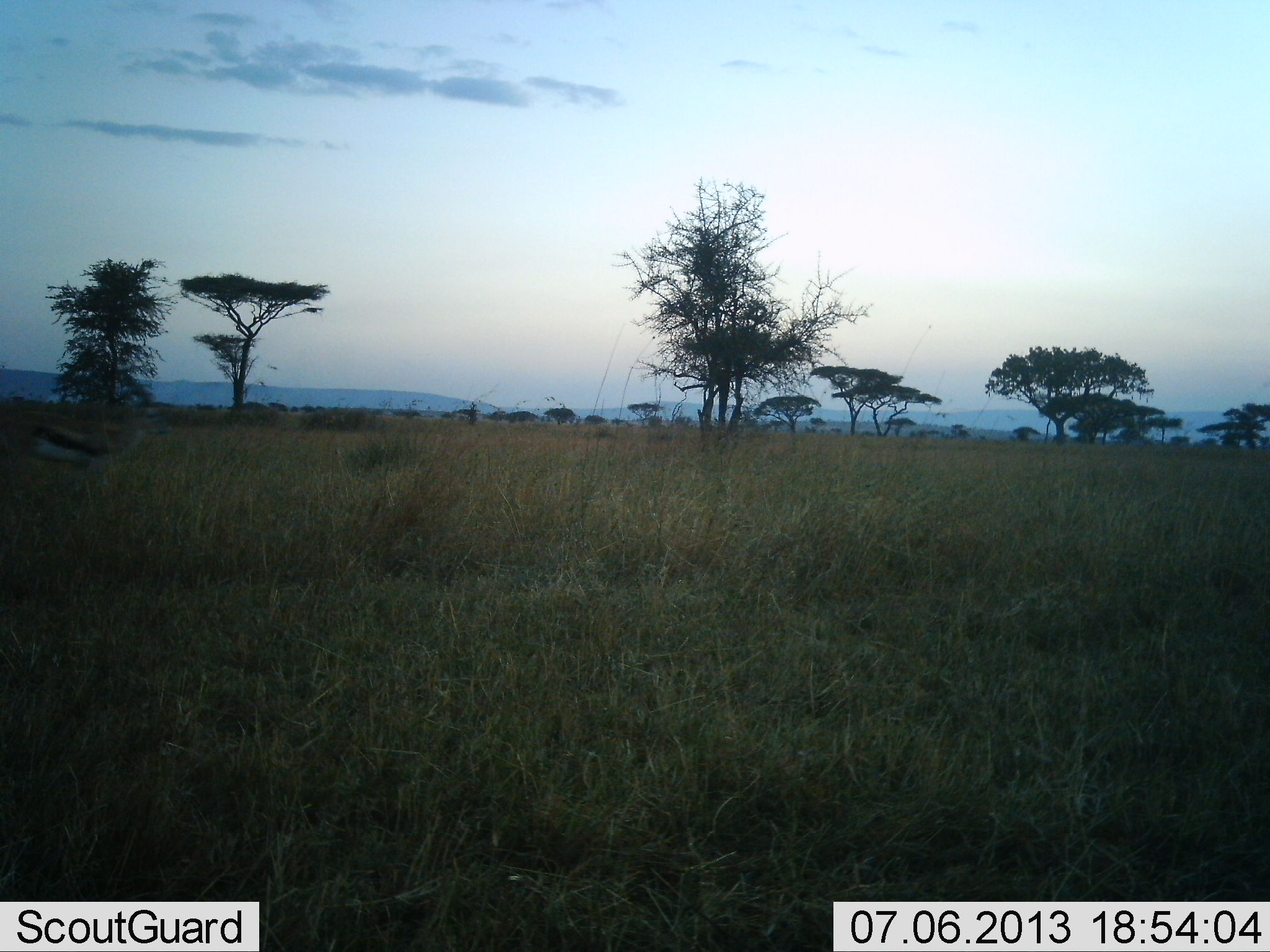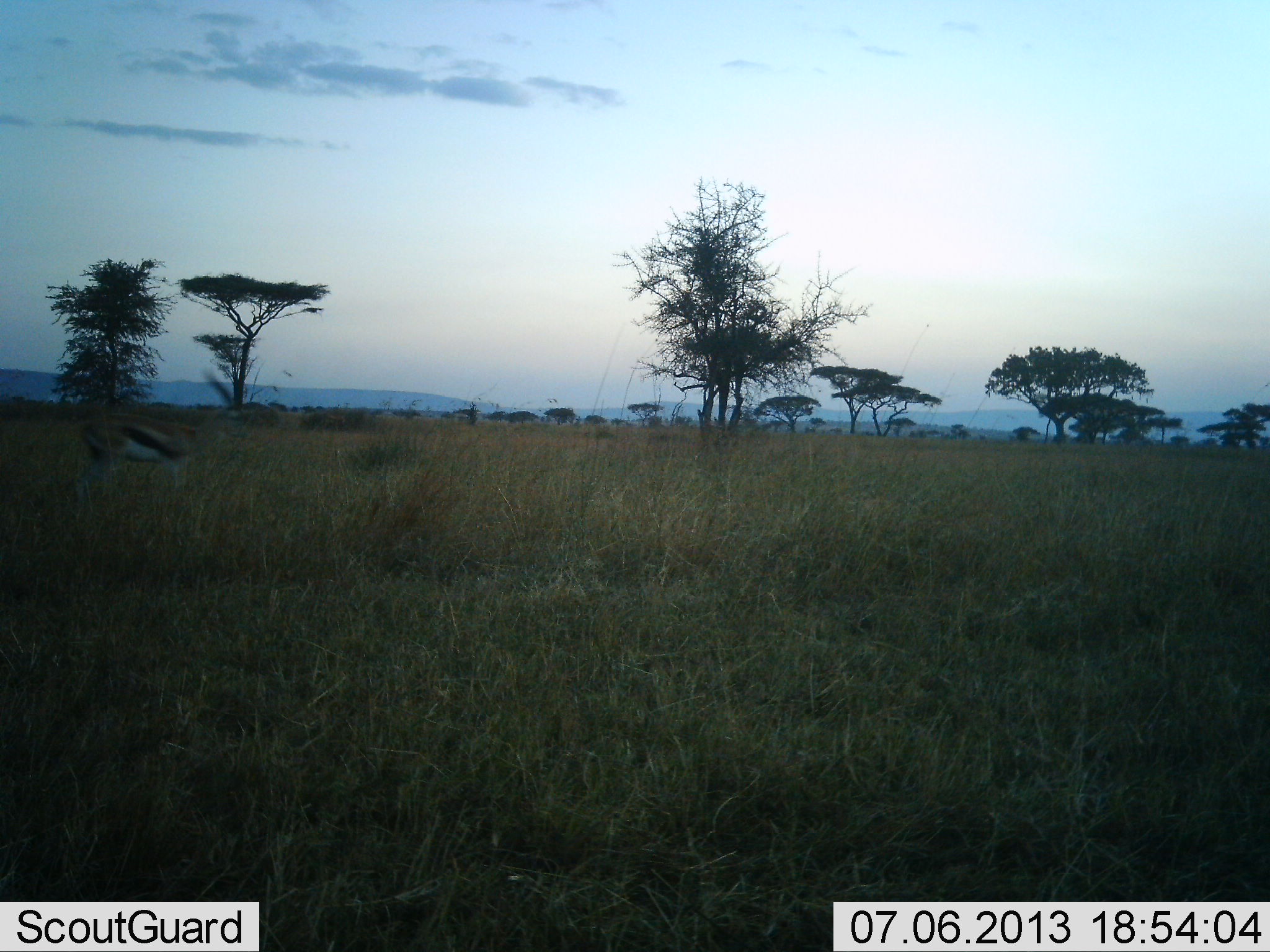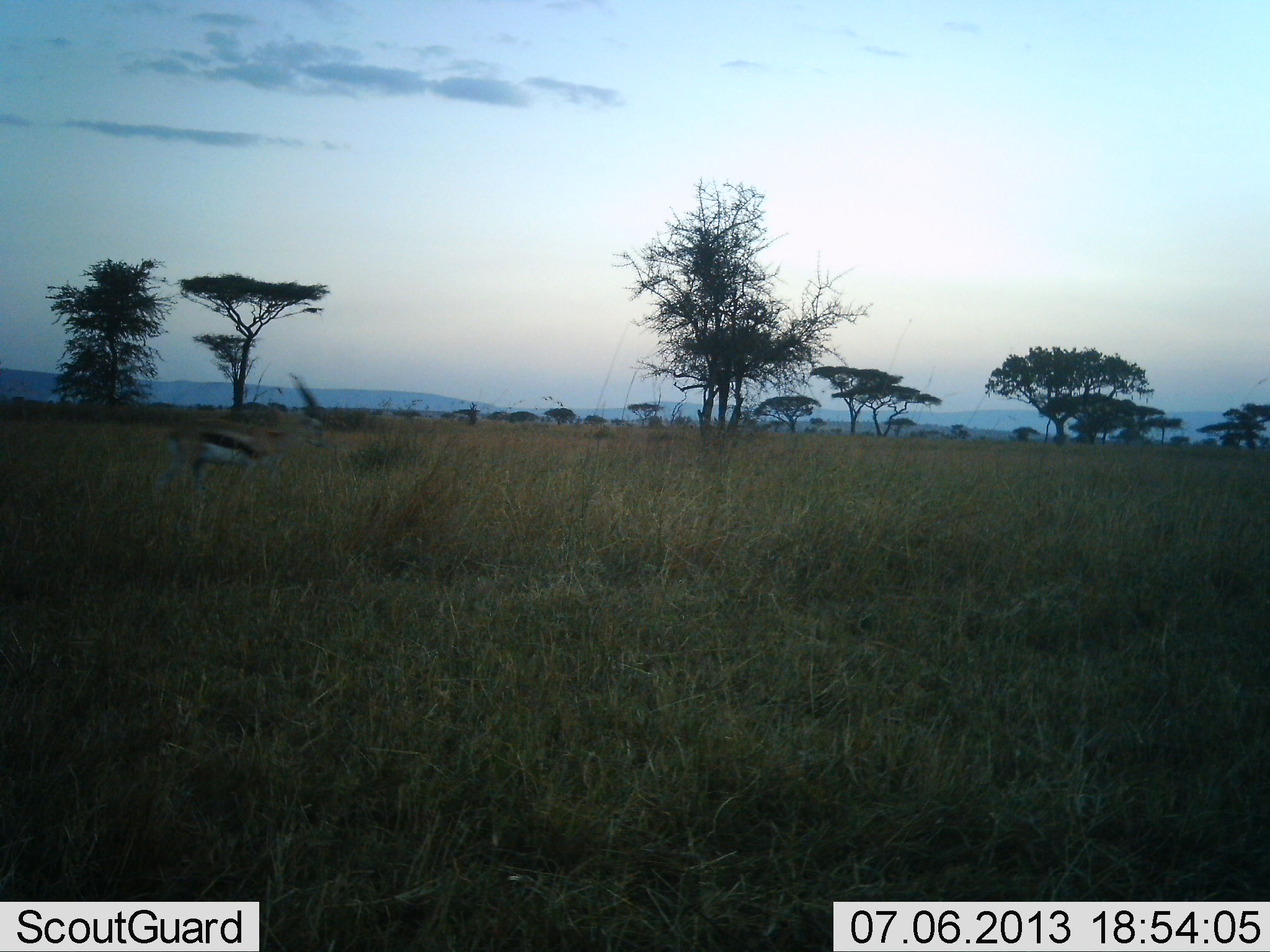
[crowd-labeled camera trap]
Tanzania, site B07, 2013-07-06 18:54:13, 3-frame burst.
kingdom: Animalia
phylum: Chordata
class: Mammalia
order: Artiodactyla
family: Bovidae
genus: Eudorcas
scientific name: Eudorcas thomsonii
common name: thomson's gazelle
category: gazellethomsons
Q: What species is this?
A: Gazellethomsons (thomson's gazelle) (Eudorcas thomsonii).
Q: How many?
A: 1.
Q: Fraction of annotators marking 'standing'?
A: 6%.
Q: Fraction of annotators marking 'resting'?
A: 0%.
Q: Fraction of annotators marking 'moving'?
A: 94%.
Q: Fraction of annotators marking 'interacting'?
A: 0%.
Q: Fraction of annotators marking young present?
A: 0%.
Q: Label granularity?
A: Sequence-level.